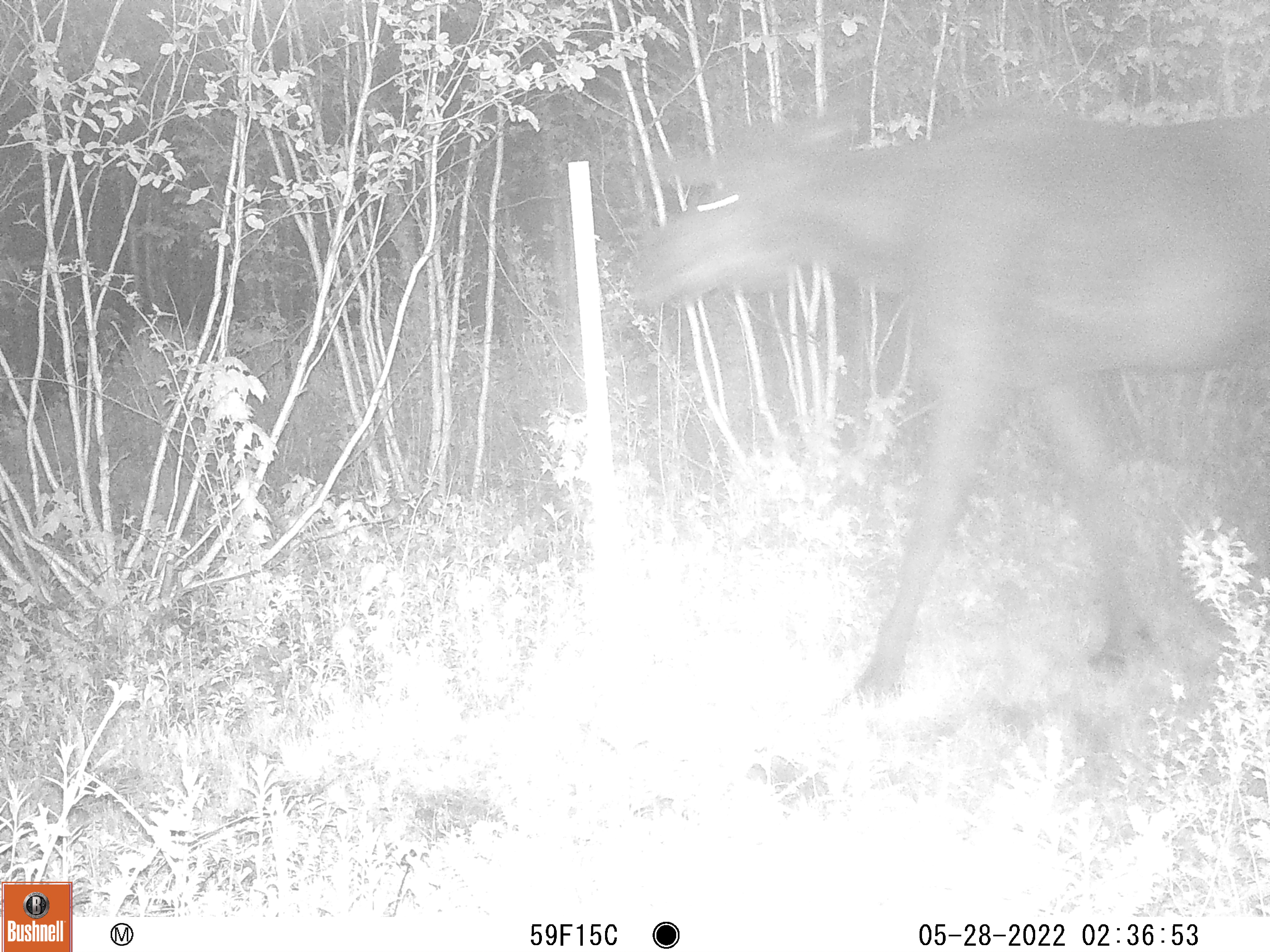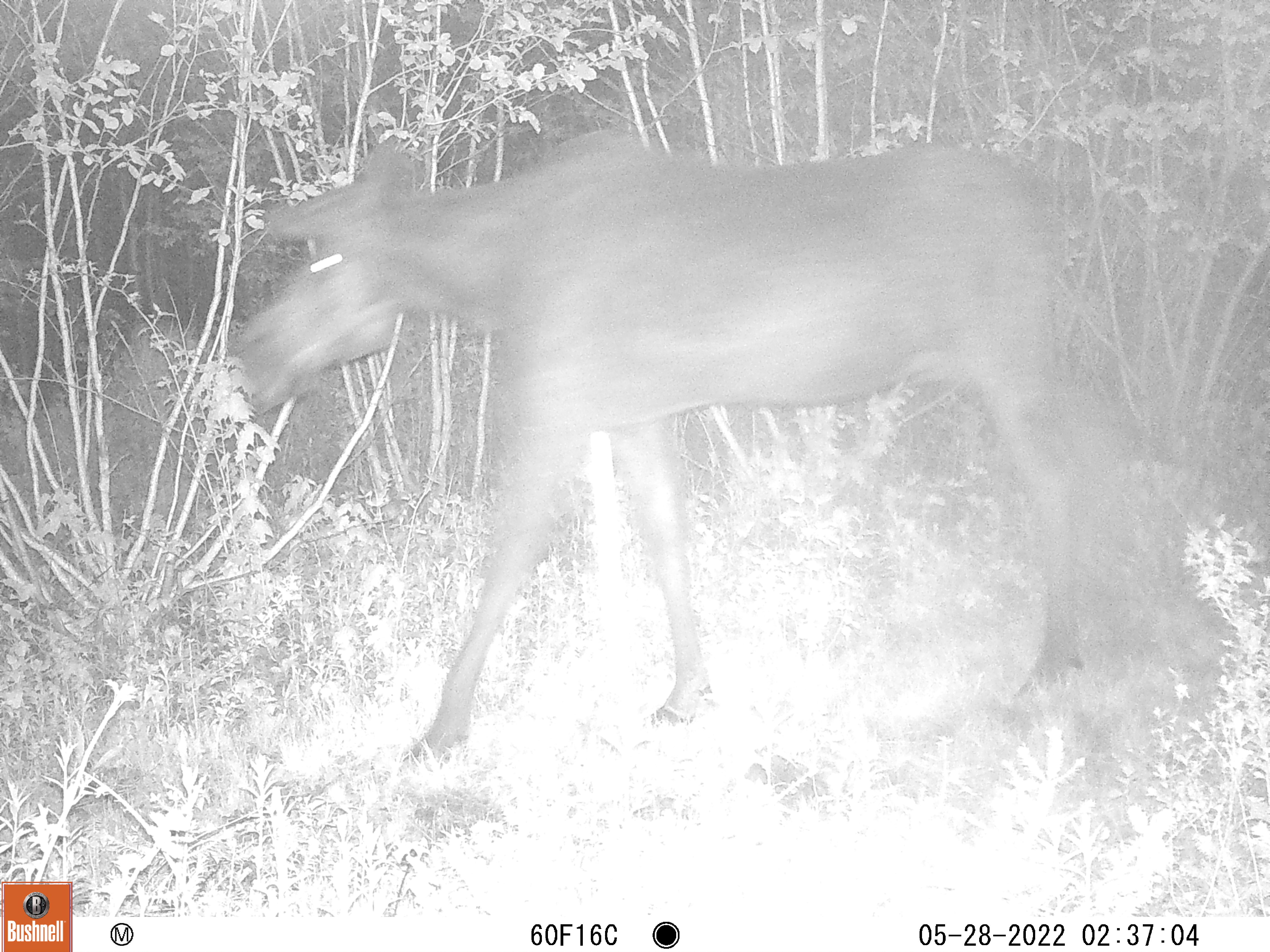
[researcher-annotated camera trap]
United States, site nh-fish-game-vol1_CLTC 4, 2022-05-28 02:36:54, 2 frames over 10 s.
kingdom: Animalia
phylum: Chordata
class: Mammalia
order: Artiodactyla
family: Cervidae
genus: Alces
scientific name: Alces alces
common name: moose